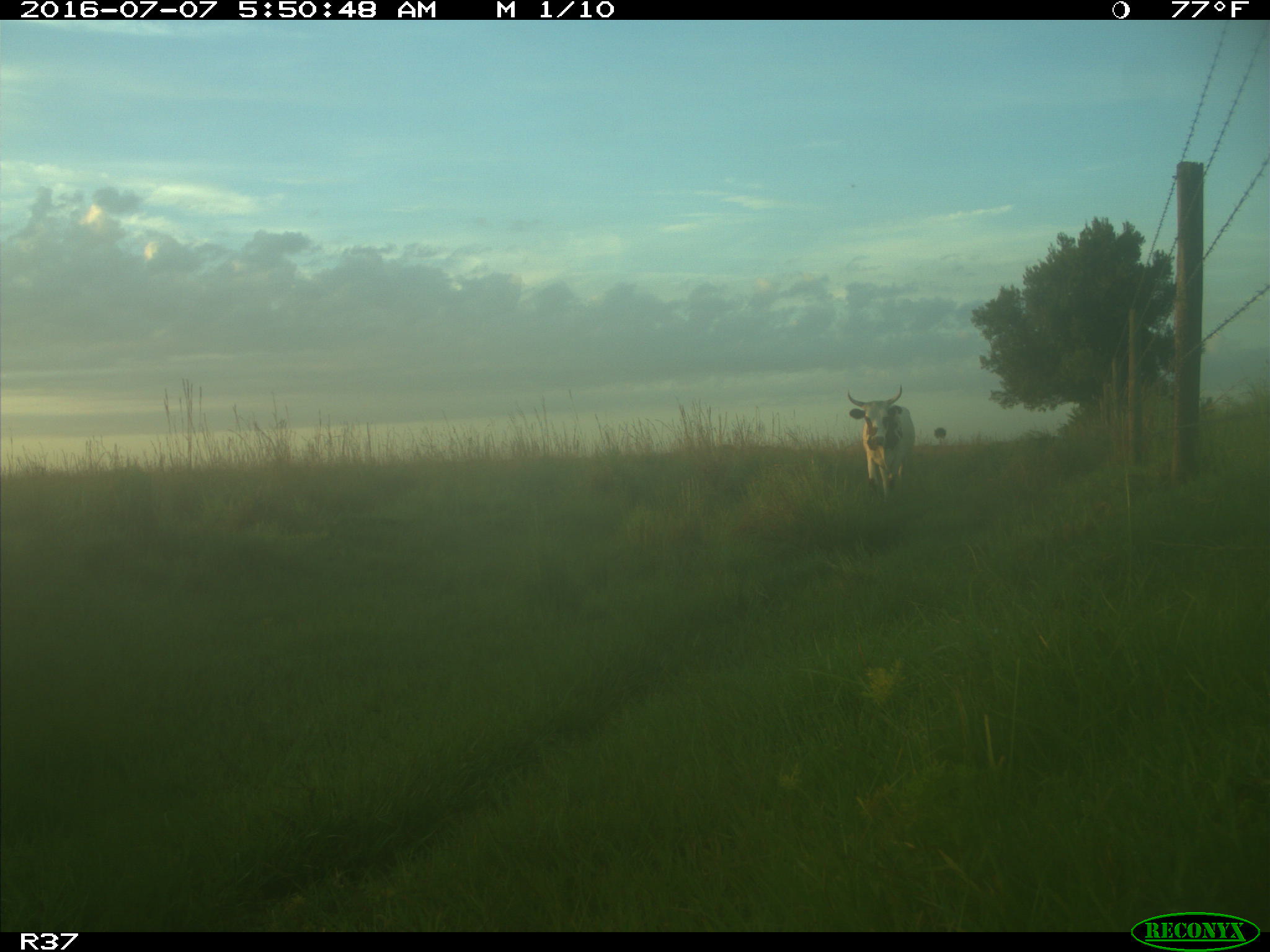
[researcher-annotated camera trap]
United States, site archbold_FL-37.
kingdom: Animalia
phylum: Chordata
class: Mammalia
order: Artiodactyla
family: Bovidae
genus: Bos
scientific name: Bos taurus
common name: domestic cow